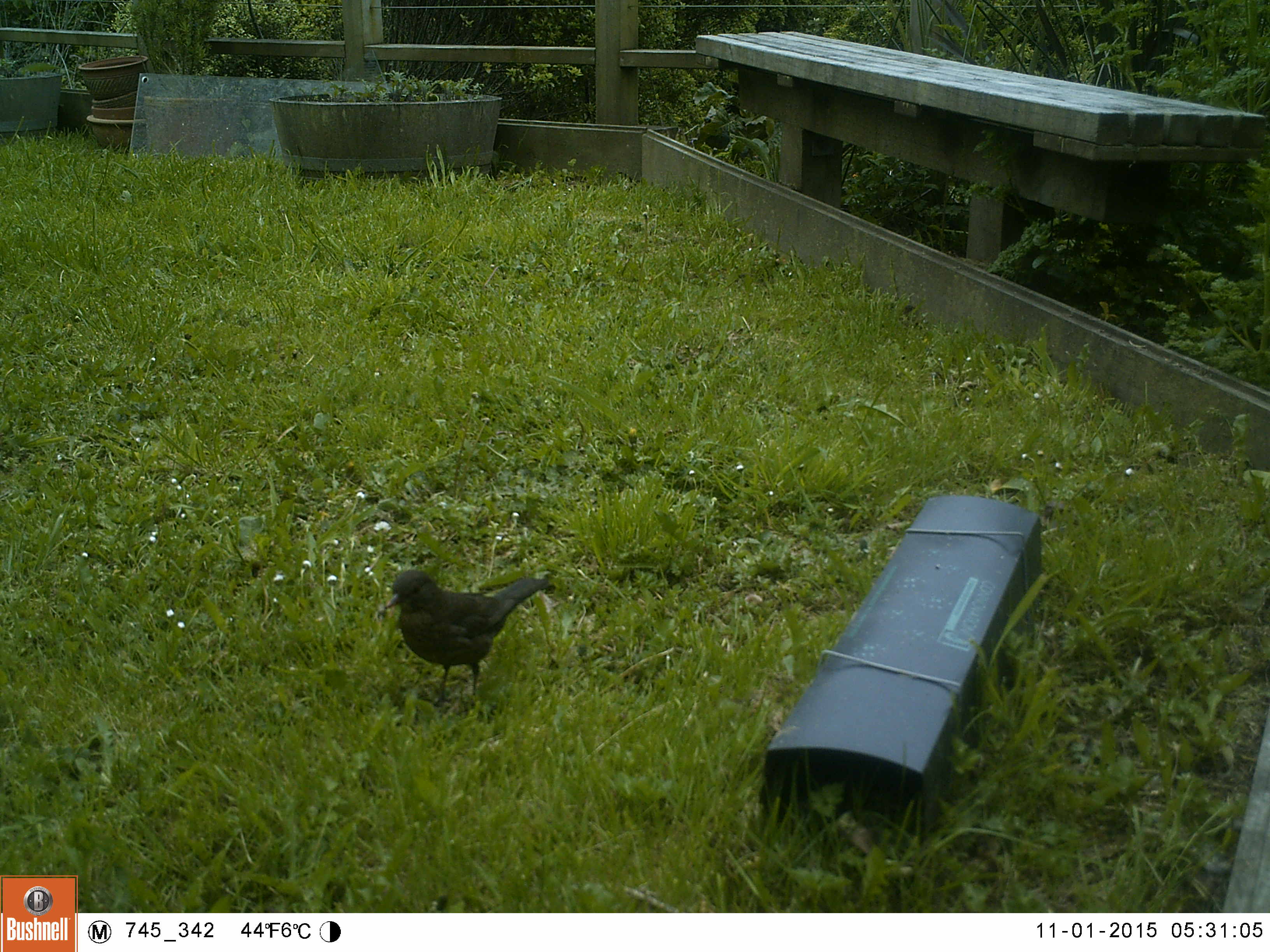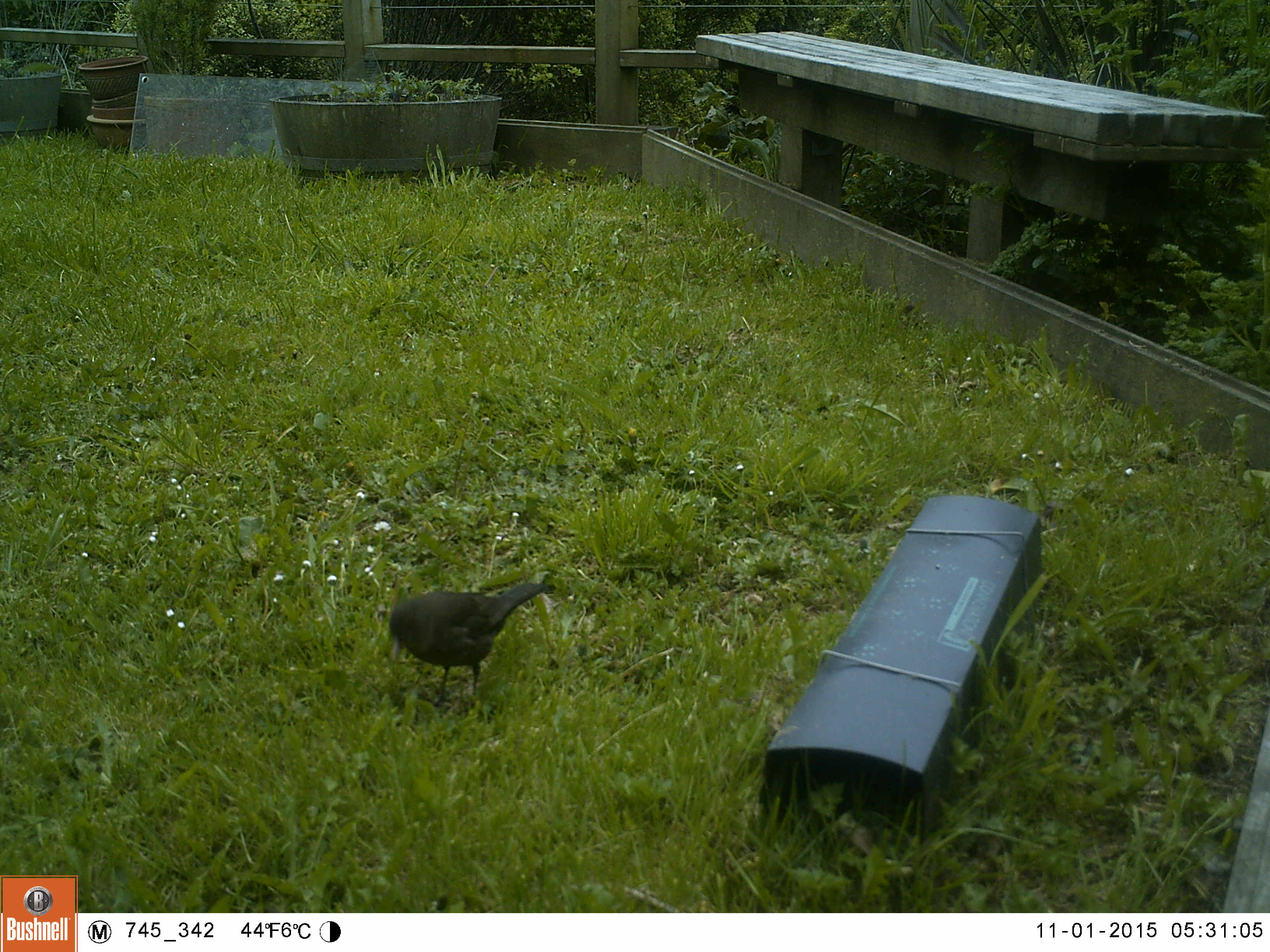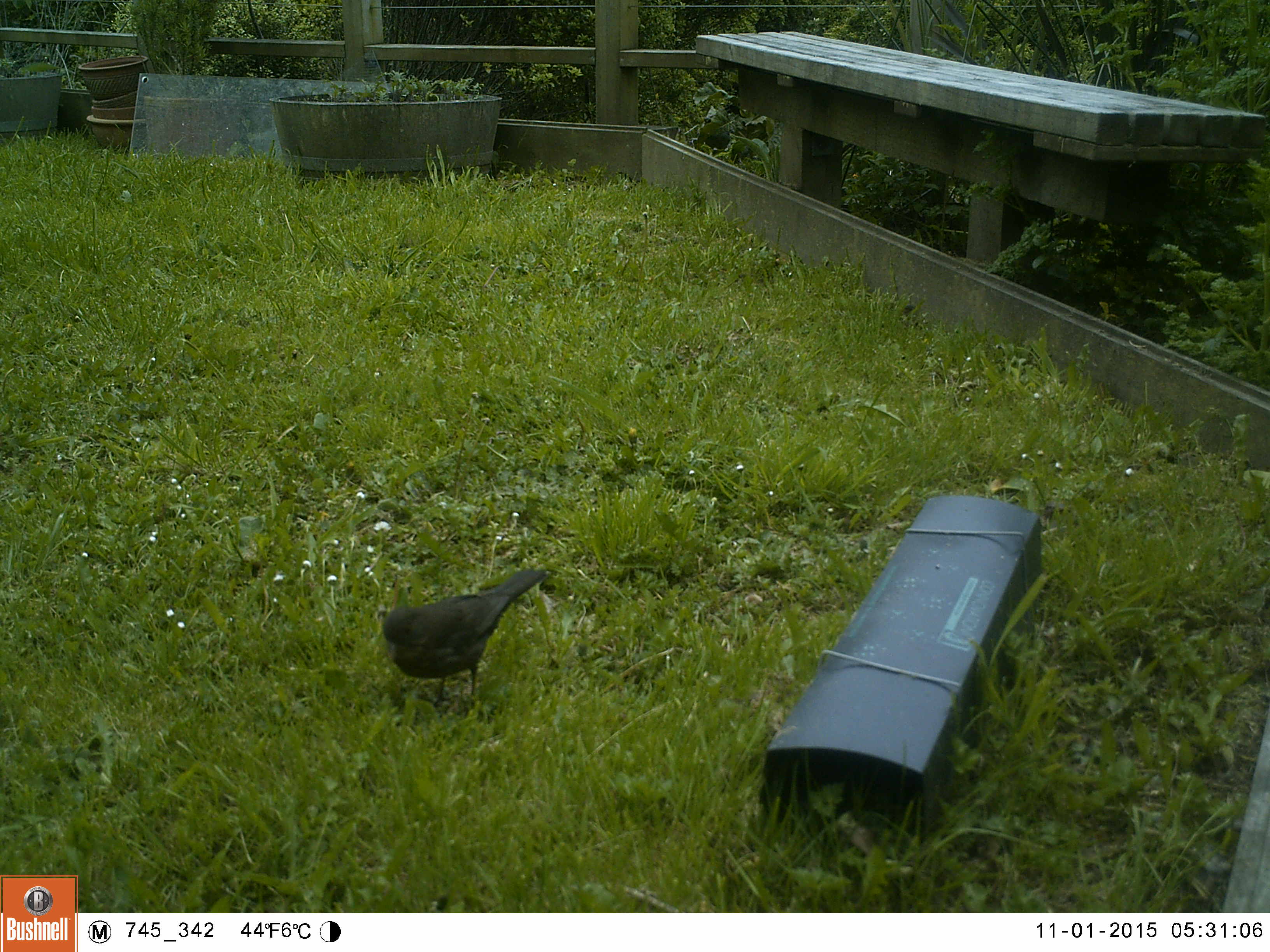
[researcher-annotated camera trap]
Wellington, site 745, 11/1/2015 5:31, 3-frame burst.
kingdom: Animalia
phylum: Chordata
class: Aves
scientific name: Aves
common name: bird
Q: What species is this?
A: Bird (Aves).